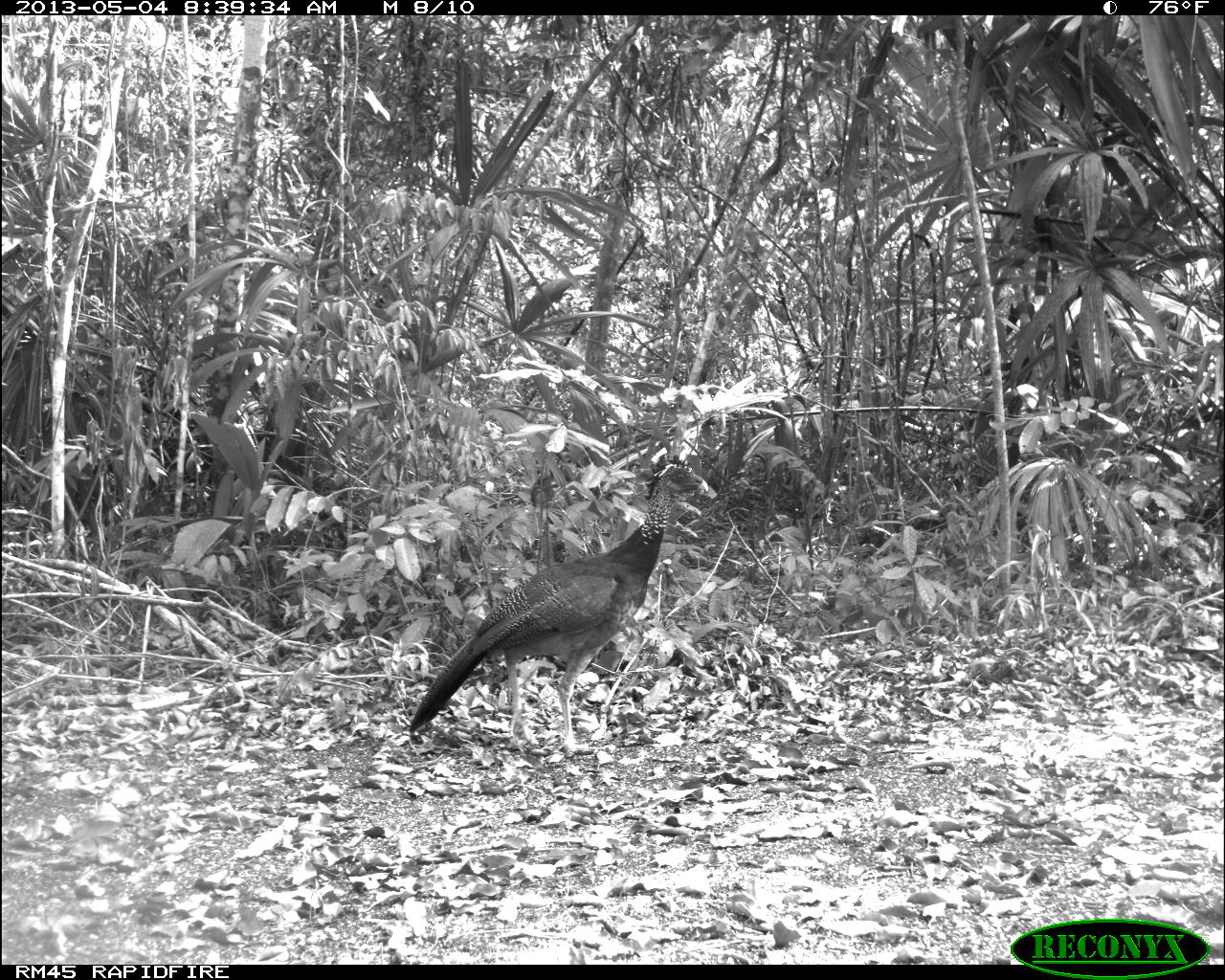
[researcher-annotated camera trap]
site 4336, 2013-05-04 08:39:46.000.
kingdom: Animalia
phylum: Chordata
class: Aves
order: Galliformes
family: Cracidae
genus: Crax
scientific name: Crax rubra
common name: great curassow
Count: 2.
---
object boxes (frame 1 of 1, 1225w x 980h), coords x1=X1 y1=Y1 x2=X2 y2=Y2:
crax rubra: x1=408 y1=455 x2=709 y2=755